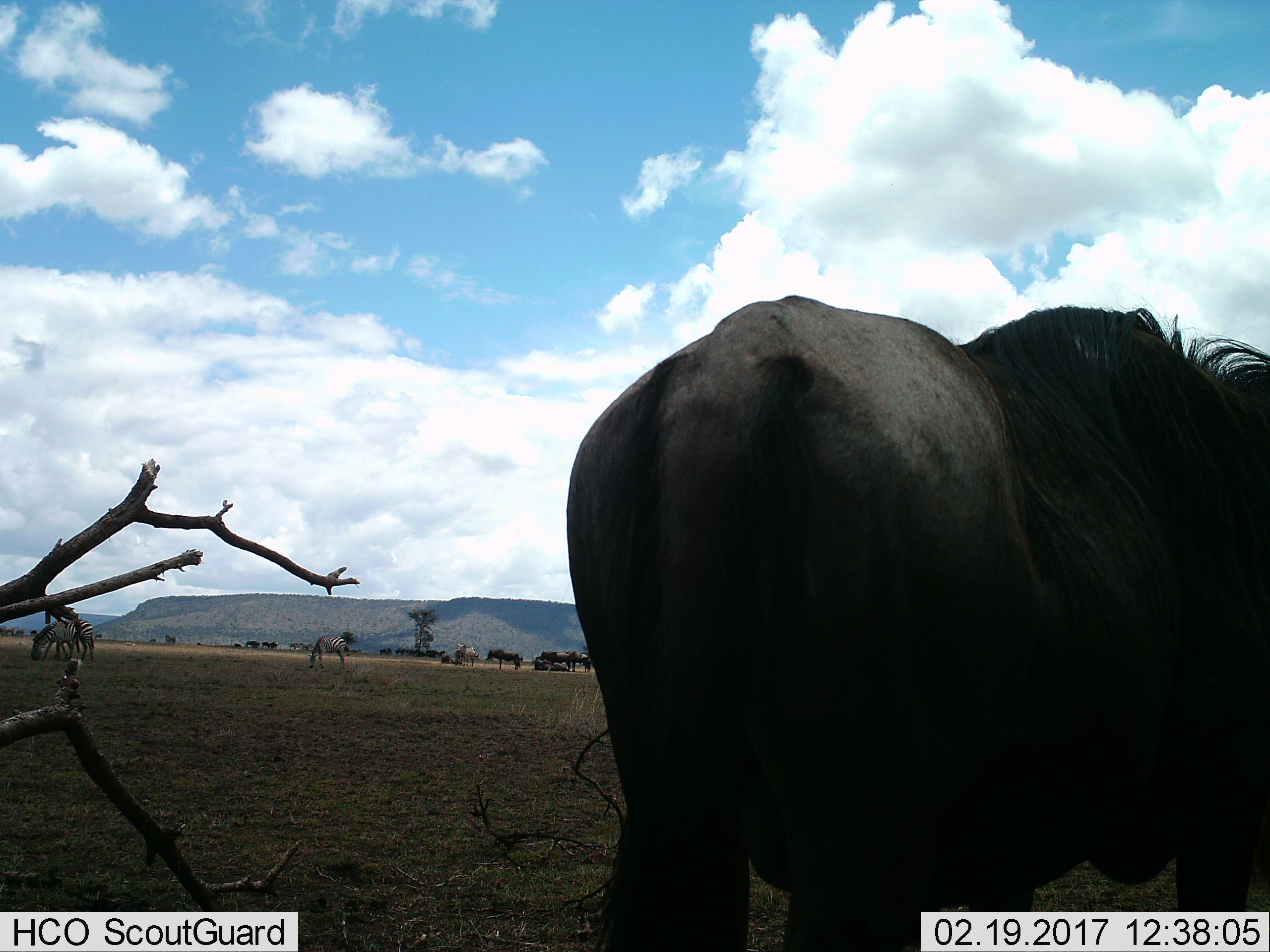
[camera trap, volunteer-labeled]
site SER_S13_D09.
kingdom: Animalia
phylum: Chordata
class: Mammalia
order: Artiodactyla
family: Bovidae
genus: Connochaetes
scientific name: Connochaetes taurinus taurinus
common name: blue wildebeest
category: wildebeestblue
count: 11-50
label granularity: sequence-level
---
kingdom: Animalia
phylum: Chordata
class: Mammalia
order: Perissodactyla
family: Equidae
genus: Equus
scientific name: Equus quagga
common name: plains zebra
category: zebraplains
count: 3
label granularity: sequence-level